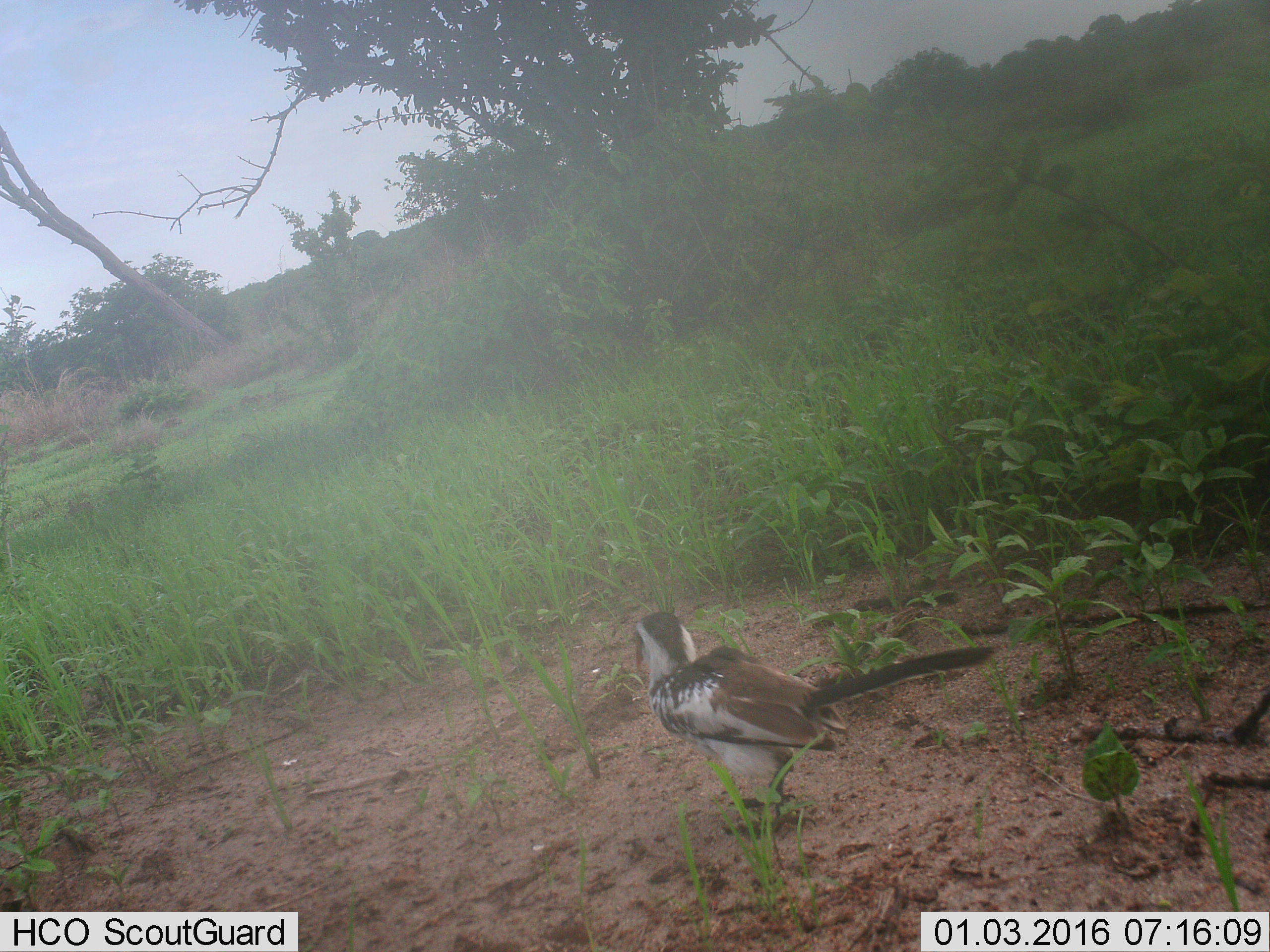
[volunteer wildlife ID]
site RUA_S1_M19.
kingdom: Animalia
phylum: Chordata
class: Aves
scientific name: Aves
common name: bird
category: birdother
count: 1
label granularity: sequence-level